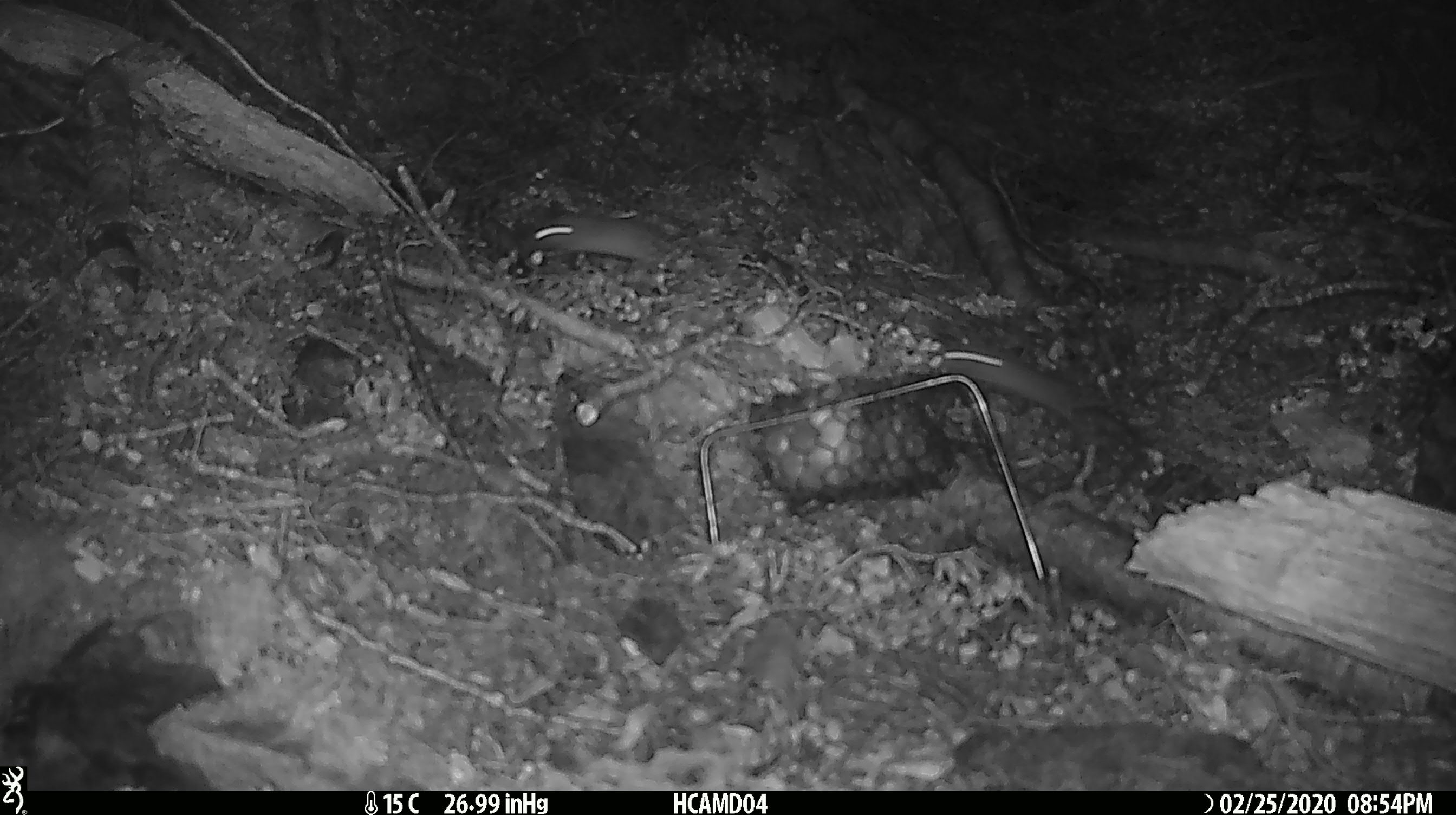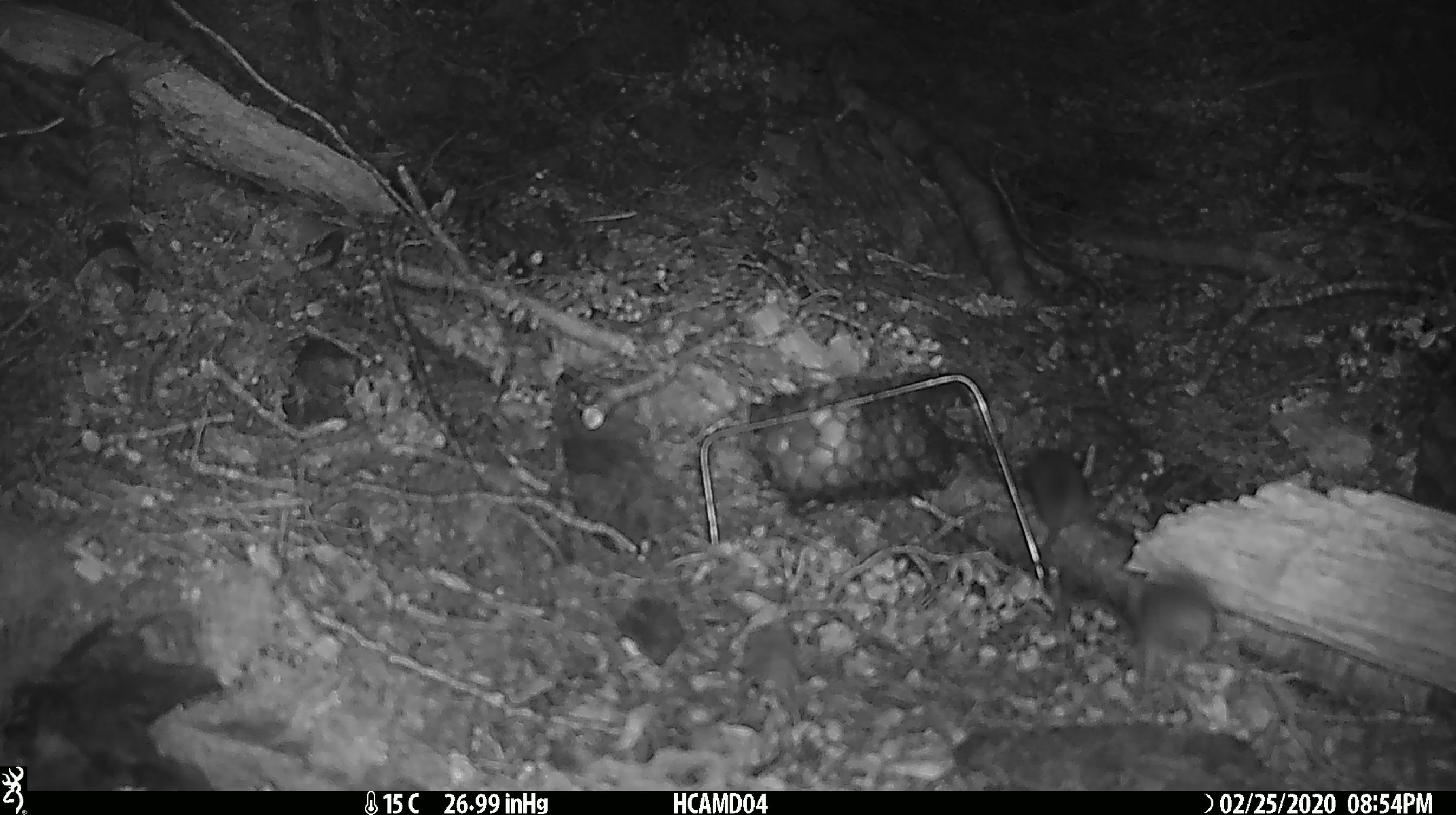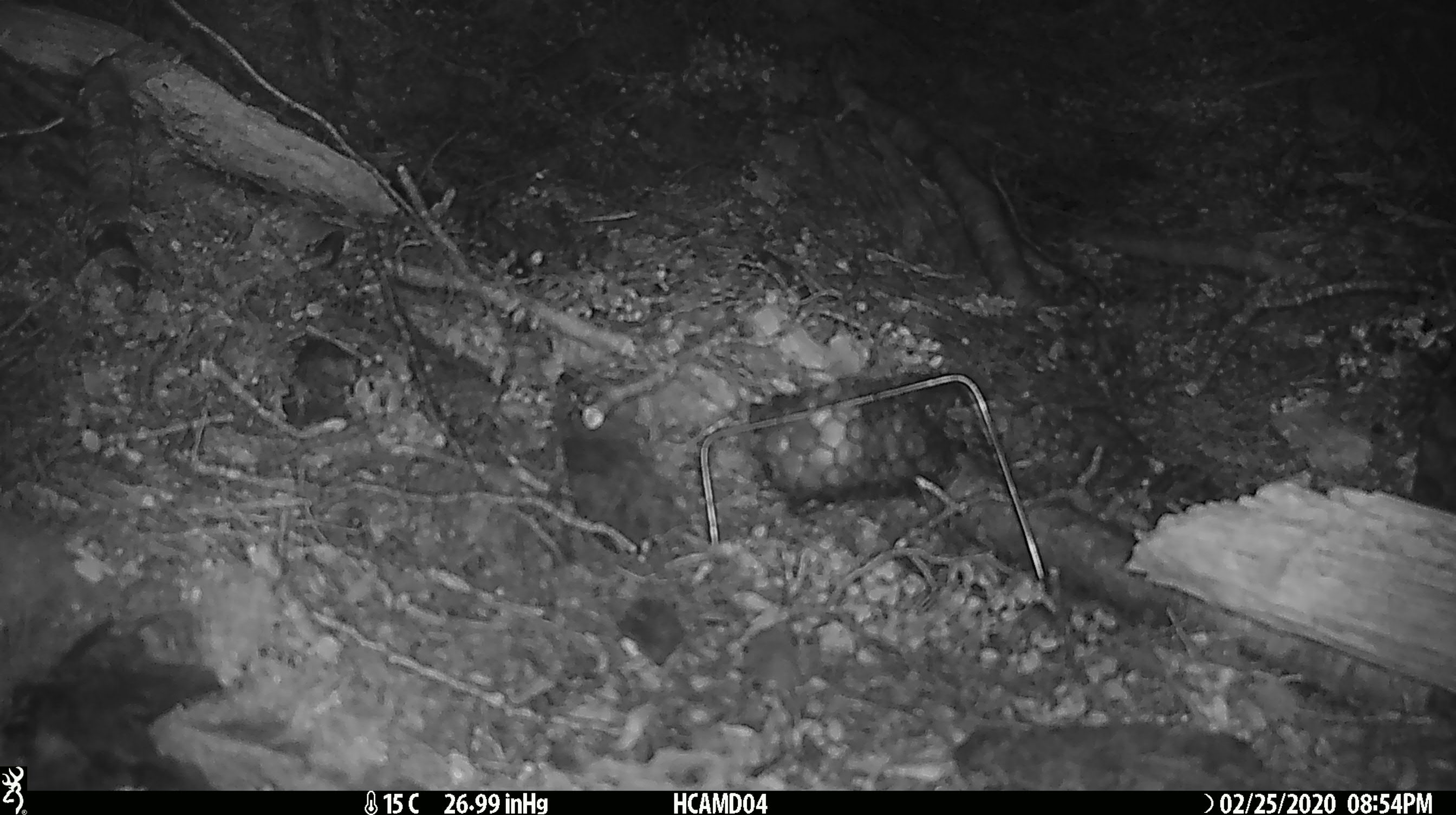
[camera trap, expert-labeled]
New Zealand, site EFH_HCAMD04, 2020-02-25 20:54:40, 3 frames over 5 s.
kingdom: Animalia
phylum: Chordata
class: Mammalia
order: Rodentia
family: Muridae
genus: Mus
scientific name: Mus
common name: mouse